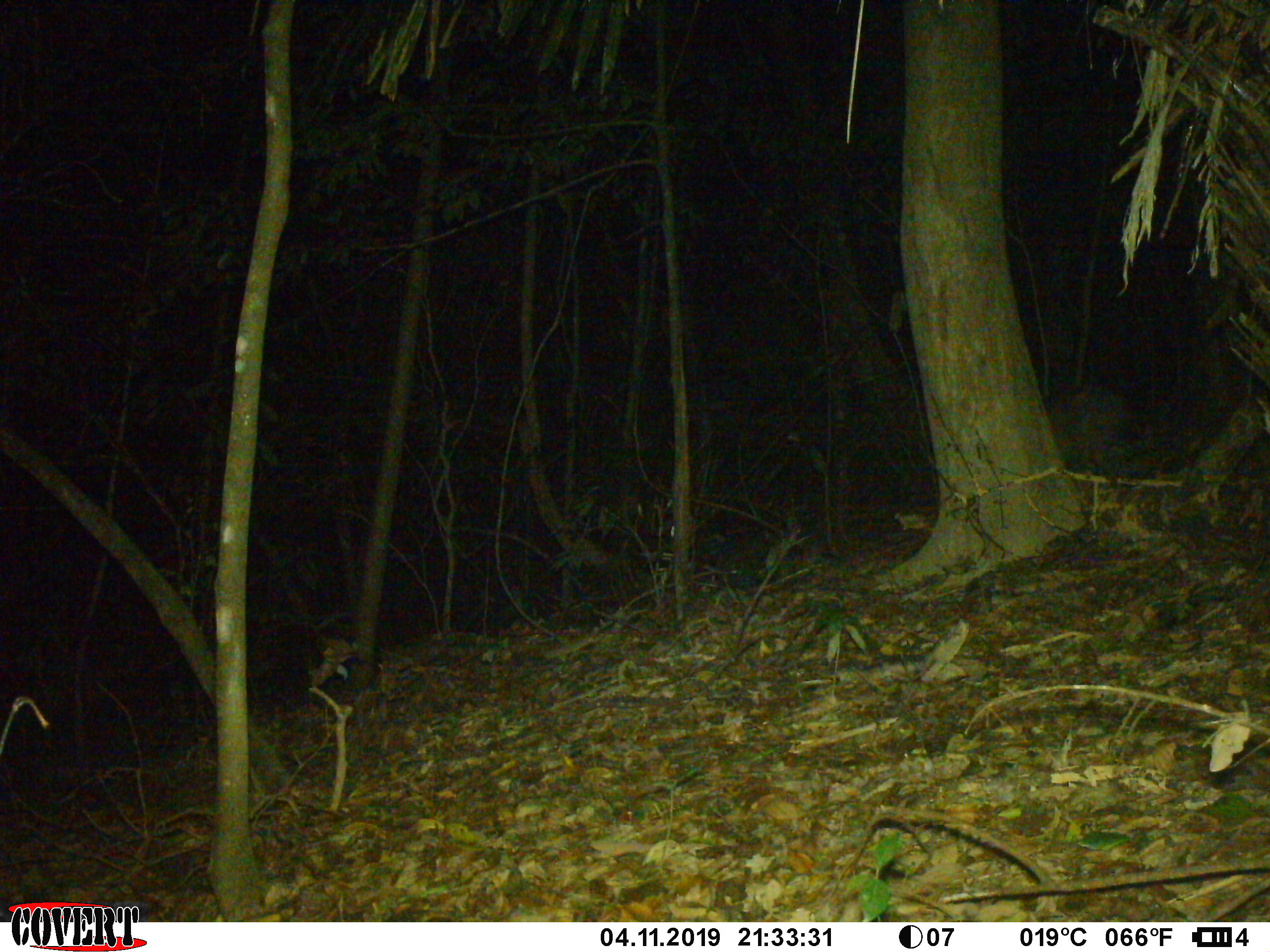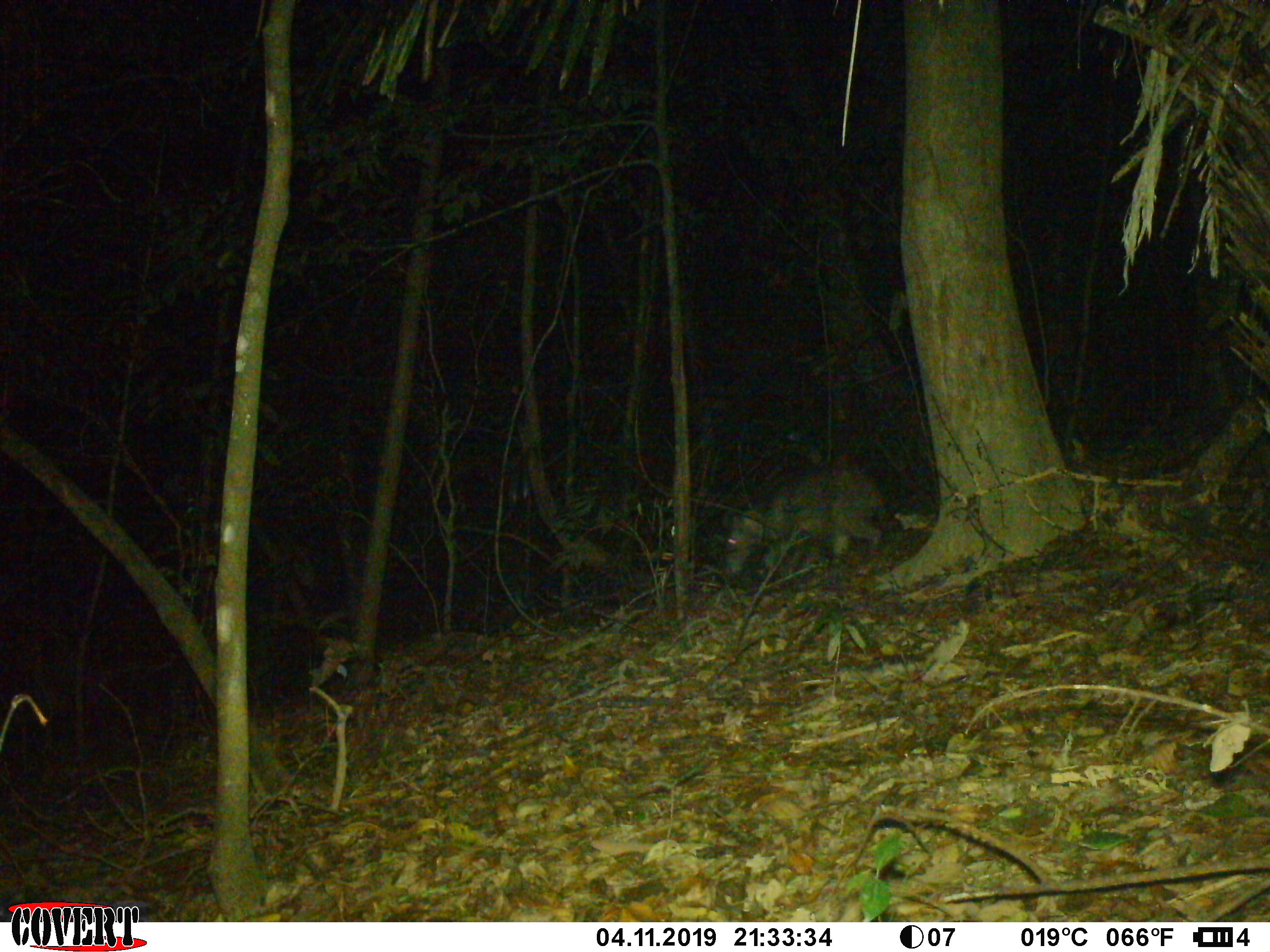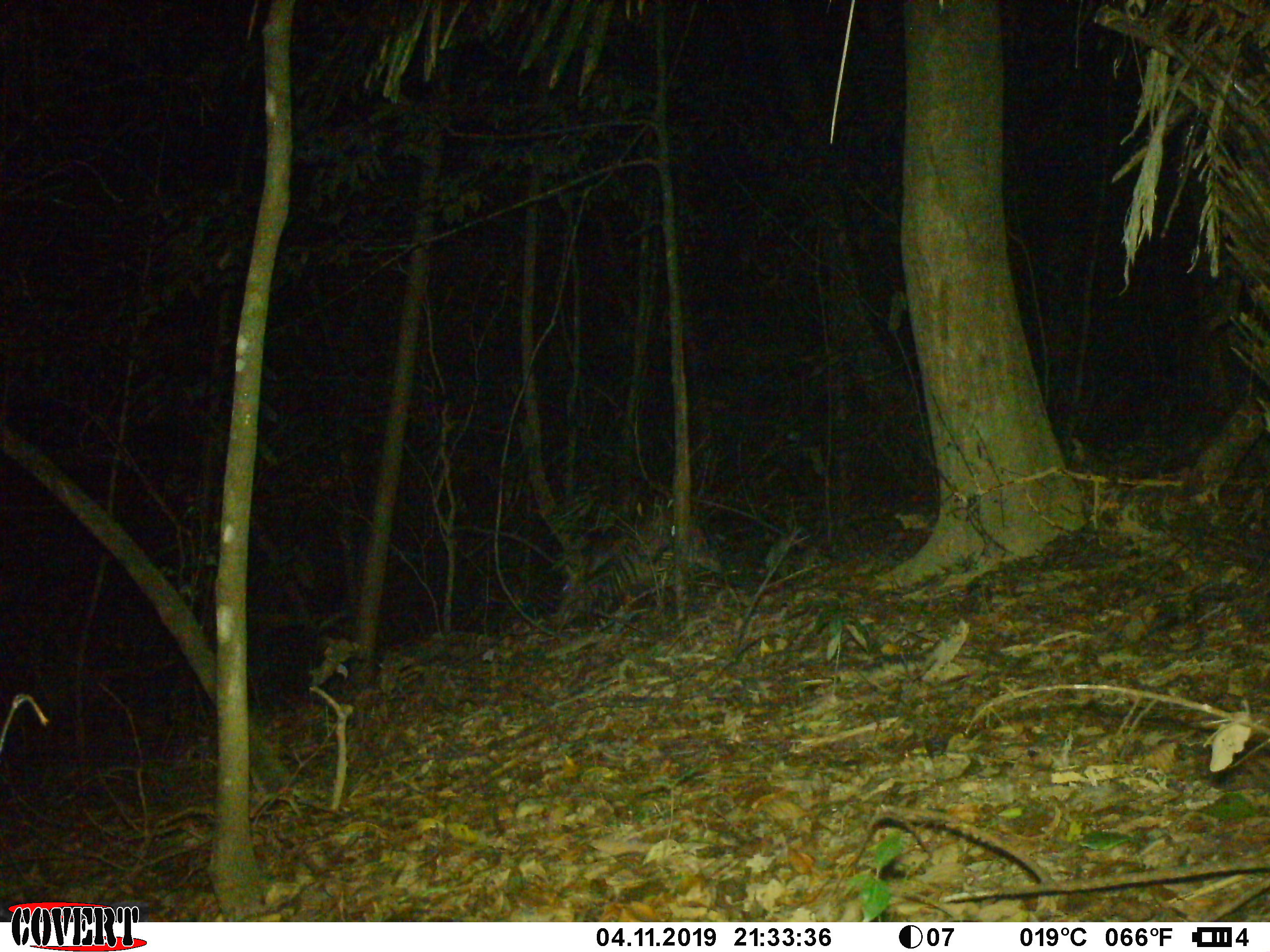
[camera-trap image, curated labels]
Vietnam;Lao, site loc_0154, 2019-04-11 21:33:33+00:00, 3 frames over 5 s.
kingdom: Animalia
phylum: Chordata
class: Mammalia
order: Artiodactyla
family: Suidae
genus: Sus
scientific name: Sus scrofa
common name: eurasian wild pig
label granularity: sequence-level